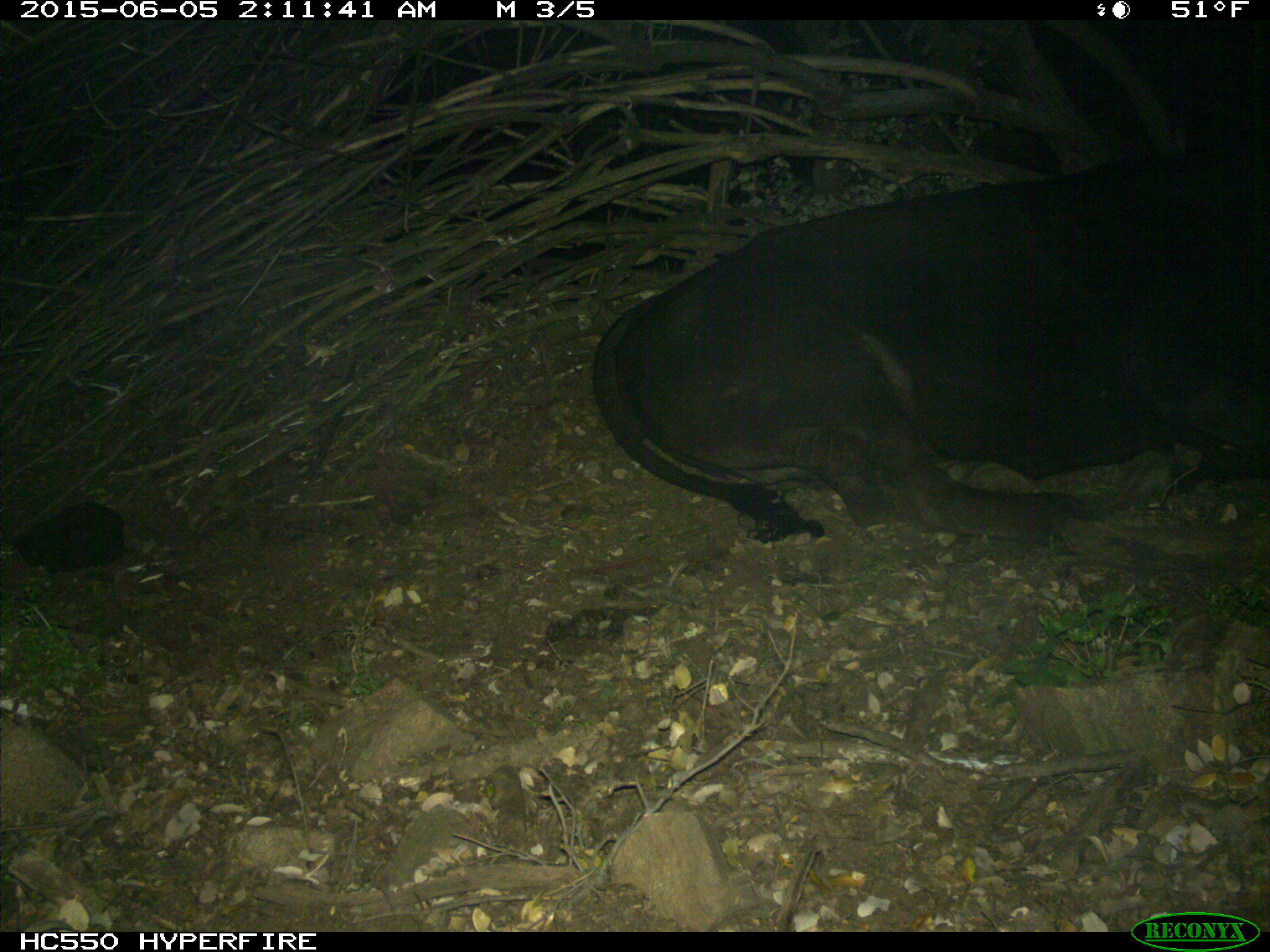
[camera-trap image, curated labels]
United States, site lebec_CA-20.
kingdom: Animalia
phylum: Chordata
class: Mammalia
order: Artiodactyla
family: Bovidae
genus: Bos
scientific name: Bos taurus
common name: domestic cow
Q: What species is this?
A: Bos taurus (domestic cow).